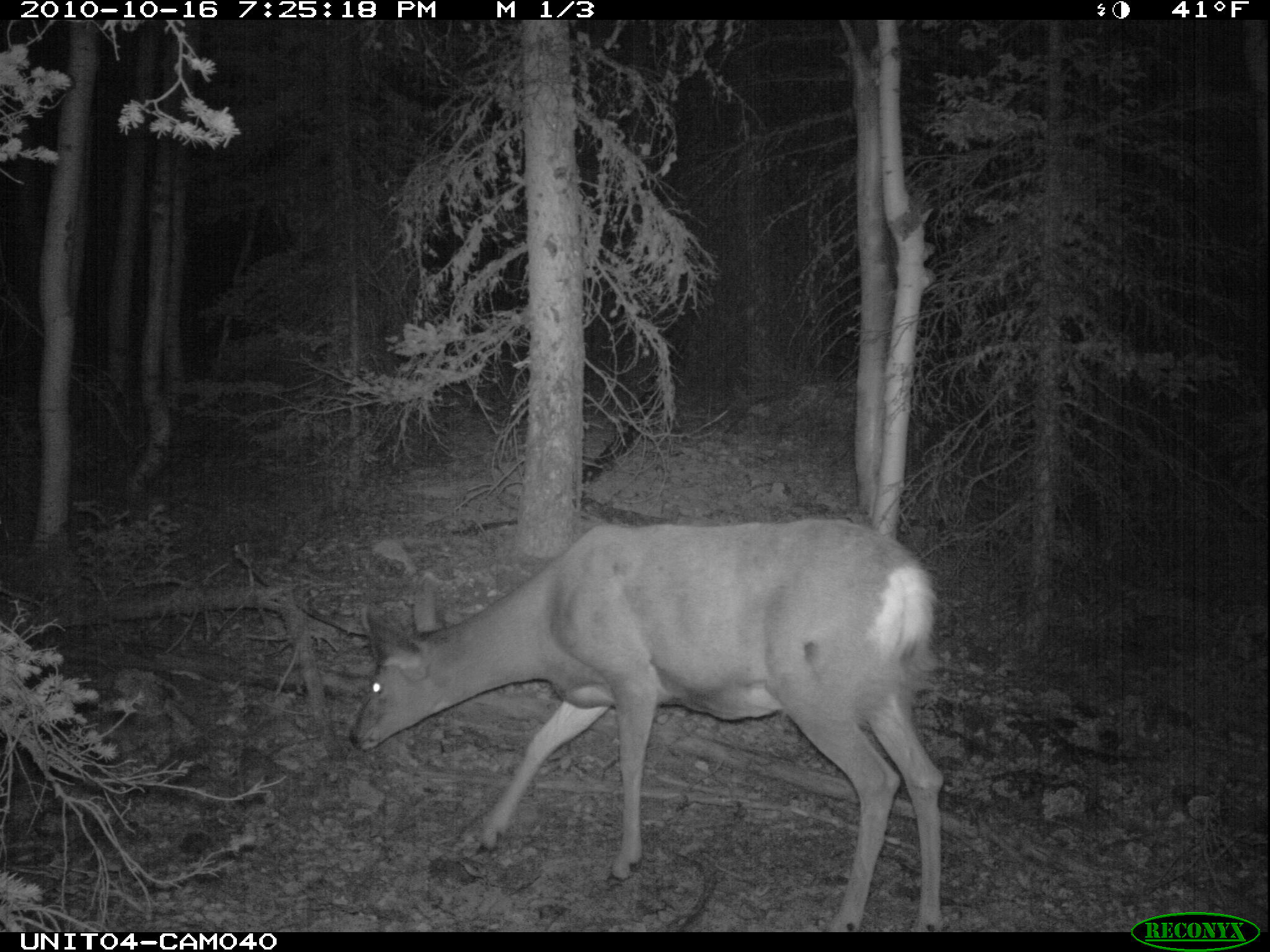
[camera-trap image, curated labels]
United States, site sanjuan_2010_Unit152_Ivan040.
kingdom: Animalia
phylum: Chordata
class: Mammalia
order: Artiodactyla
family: Cervidae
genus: Odocoileus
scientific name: Odocoileus hemionus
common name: mule deer